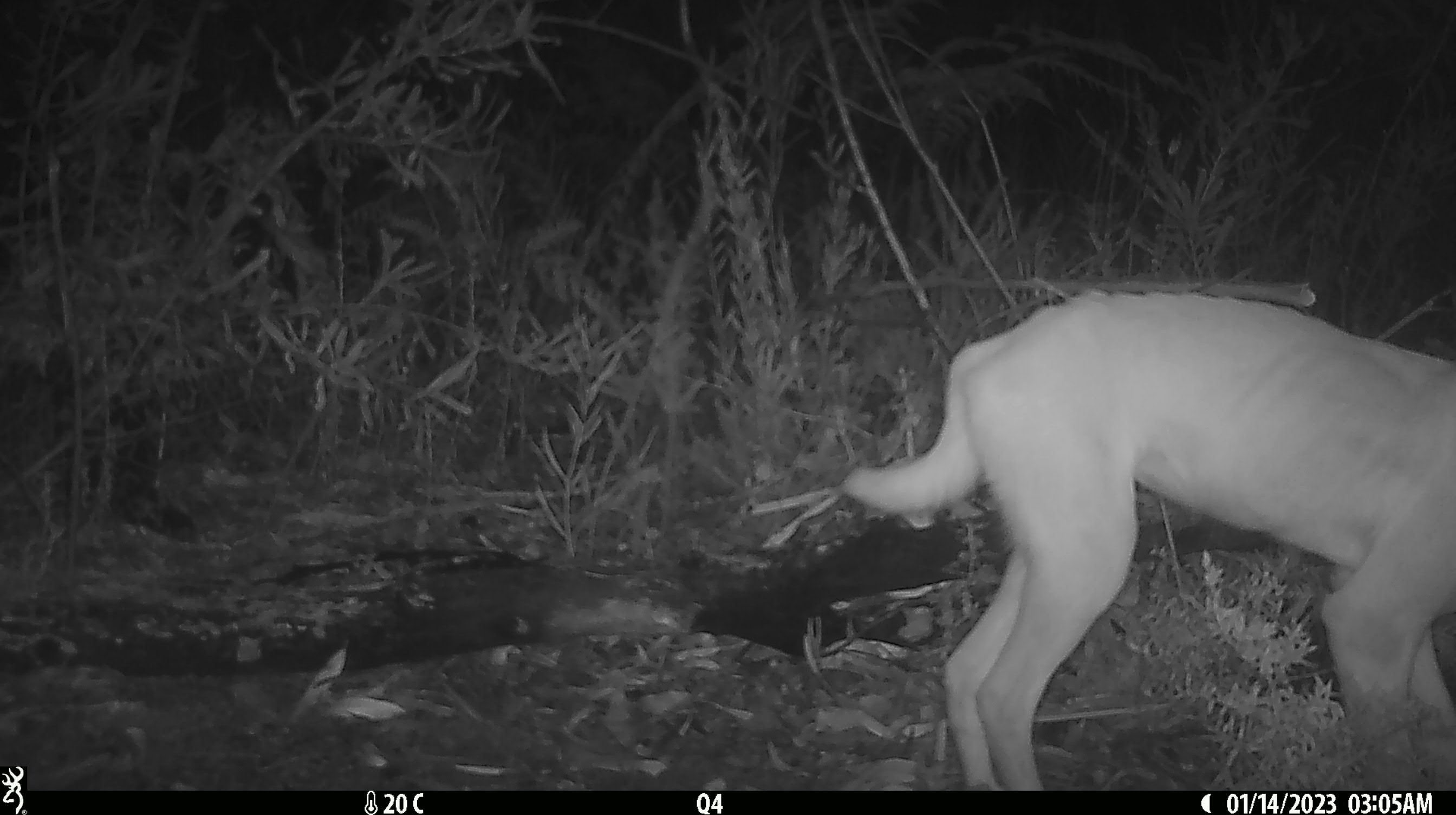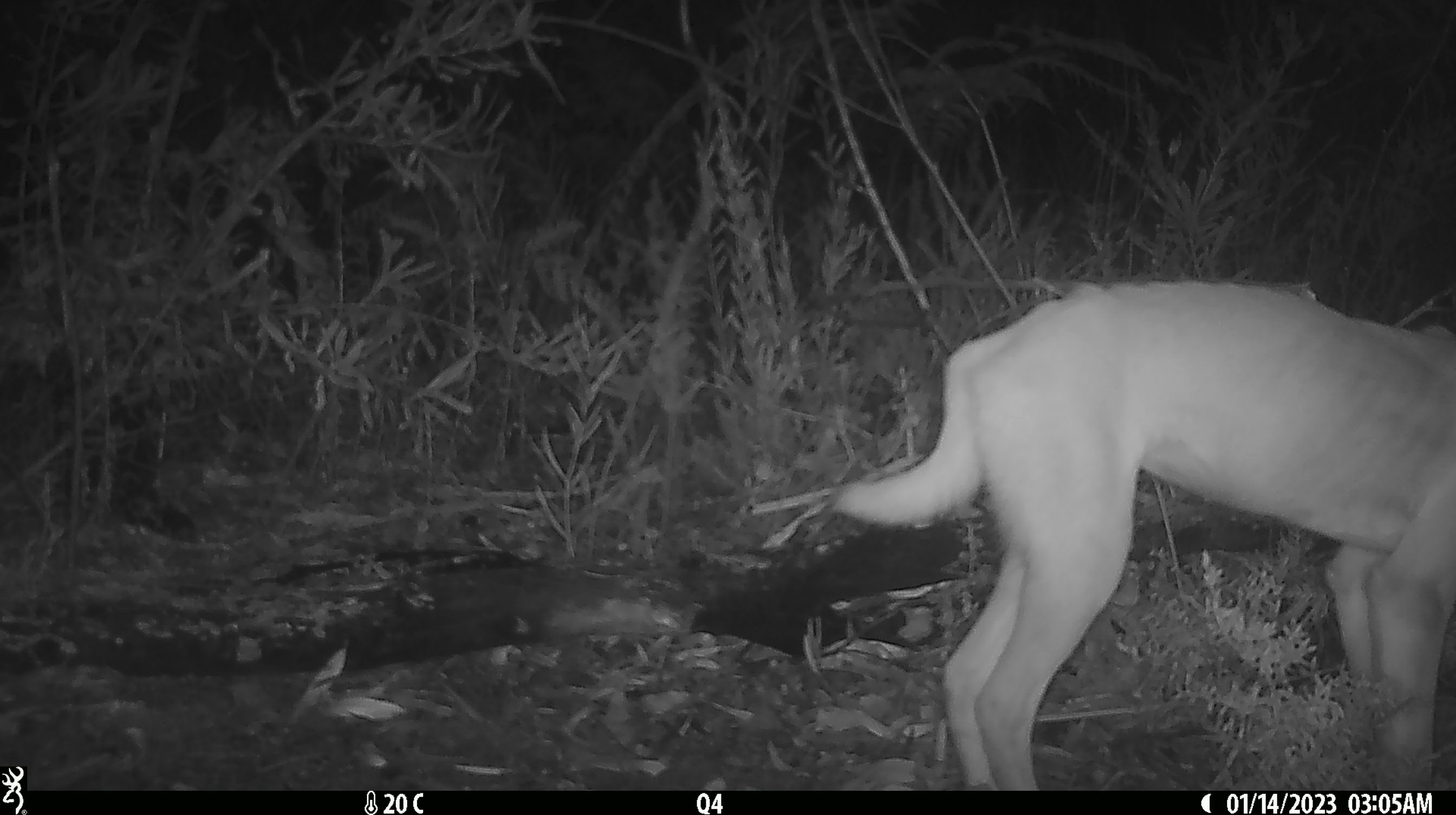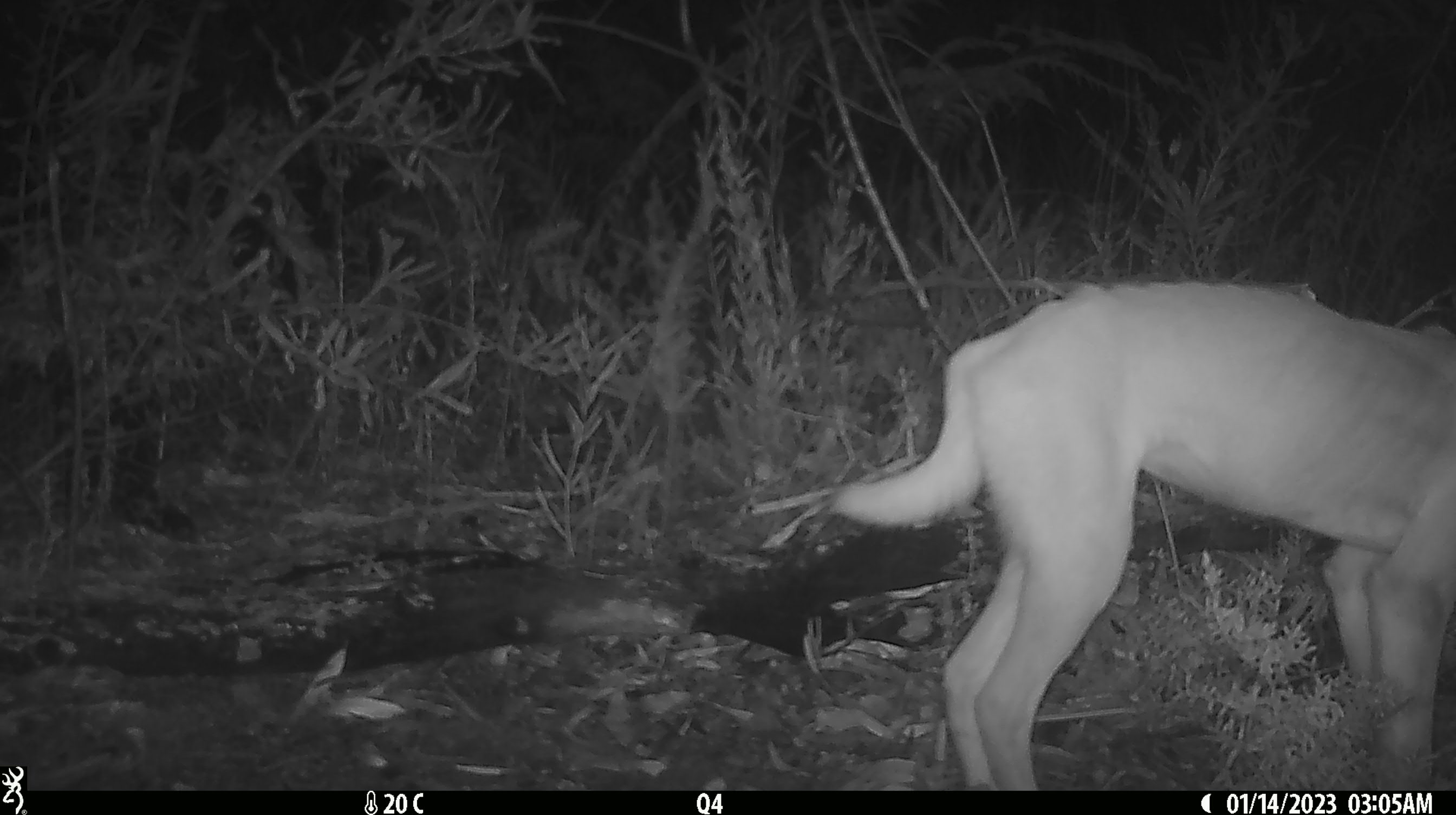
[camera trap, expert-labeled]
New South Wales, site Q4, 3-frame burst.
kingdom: Animalia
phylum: Chordata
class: Mammalia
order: Carnivora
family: Canidae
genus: Canis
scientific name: Canis familiaris dingo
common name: dingo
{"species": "dingo (Canis familiaris dingo)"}